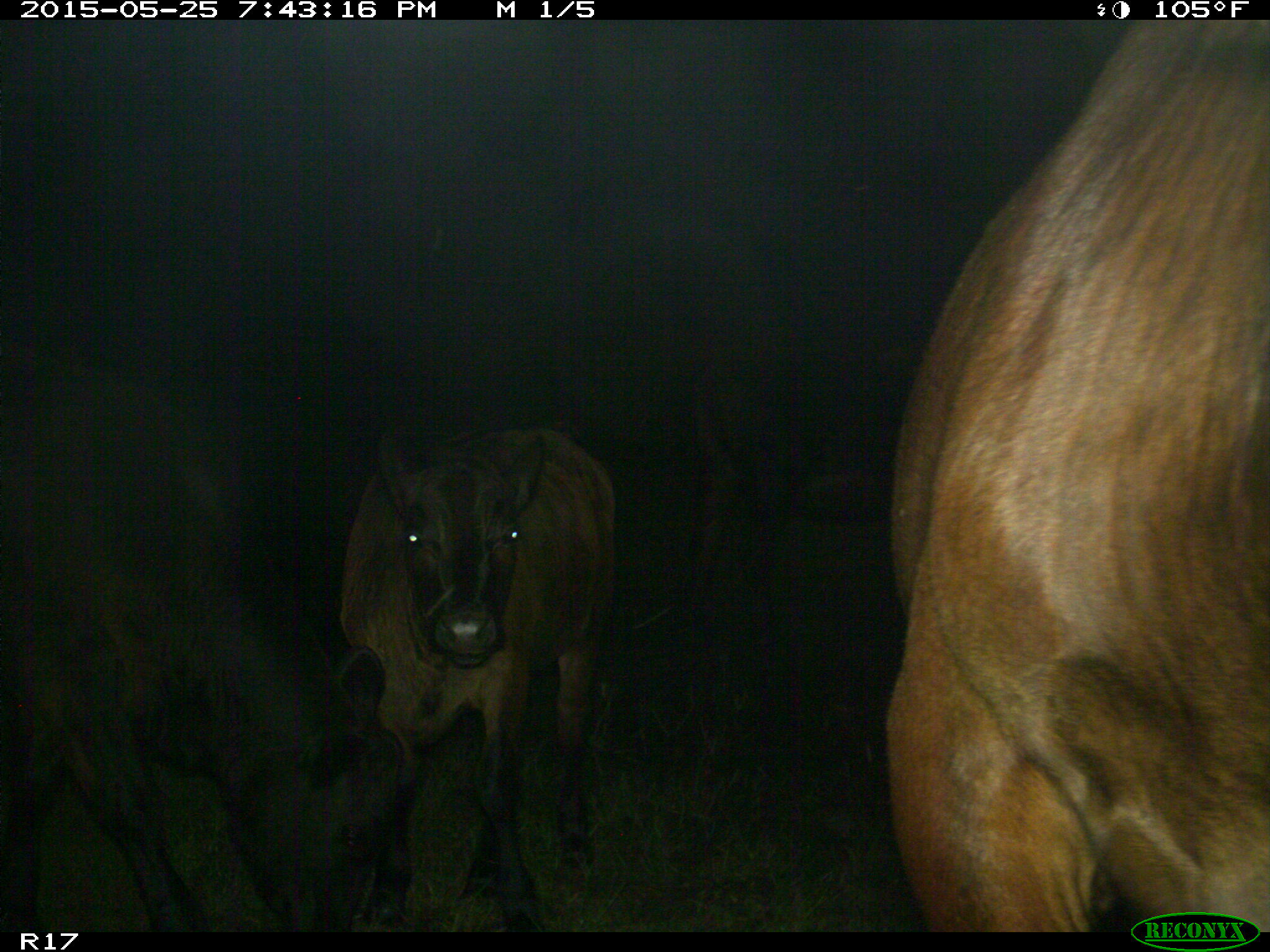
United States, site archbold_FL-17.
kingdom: Animalia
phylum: Chordata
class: Mammalia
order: Artiodactyla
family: Bovidae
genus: Bos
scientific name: Bos taurus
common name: domestic cow